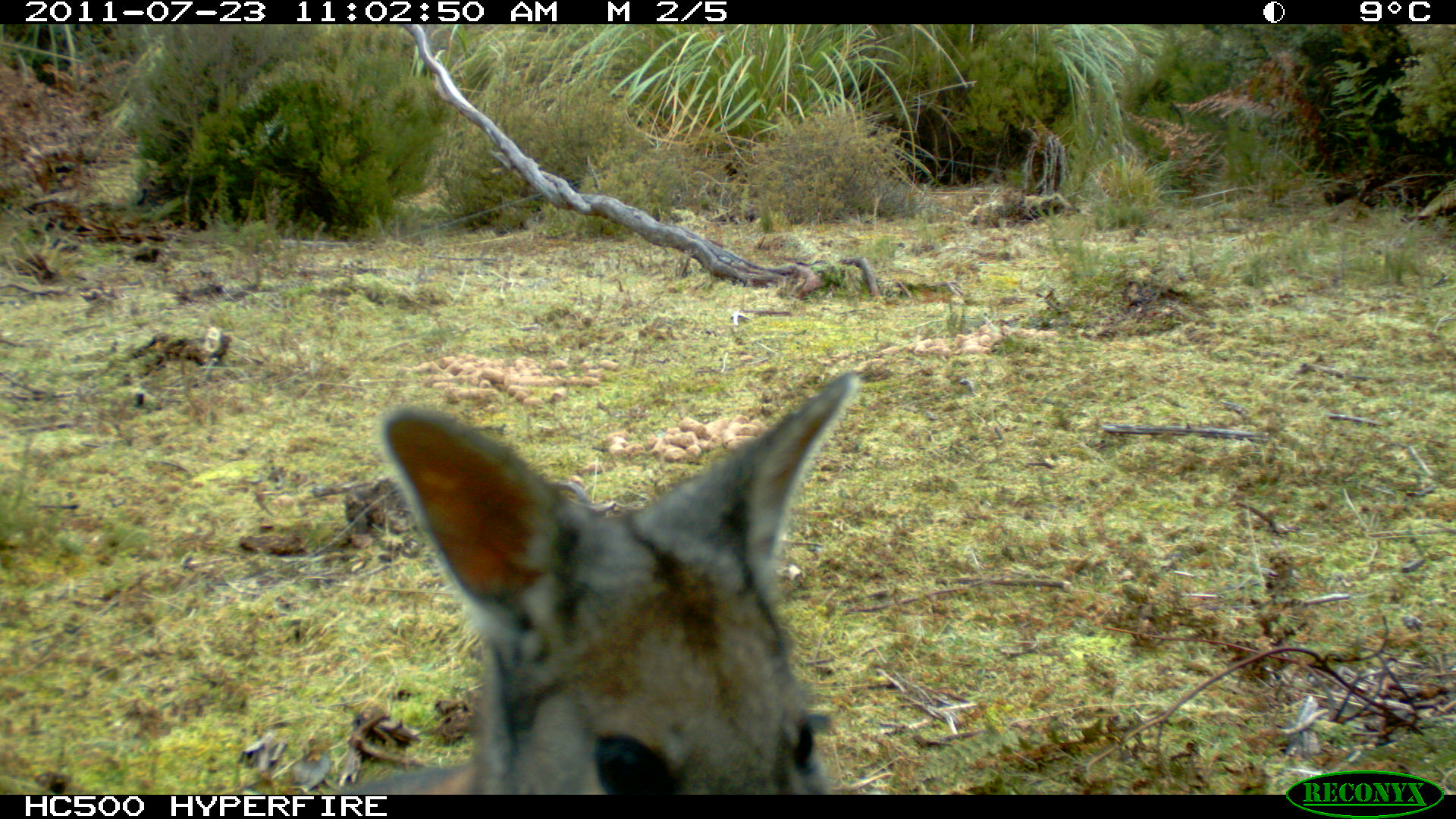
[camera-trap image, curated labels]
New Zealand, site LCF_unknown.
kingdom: Animalia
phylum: Chordata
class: Mammalia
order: Diprotodontia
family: Macropodidae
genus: Notamacropus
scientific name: Notamacropus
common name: wallaby